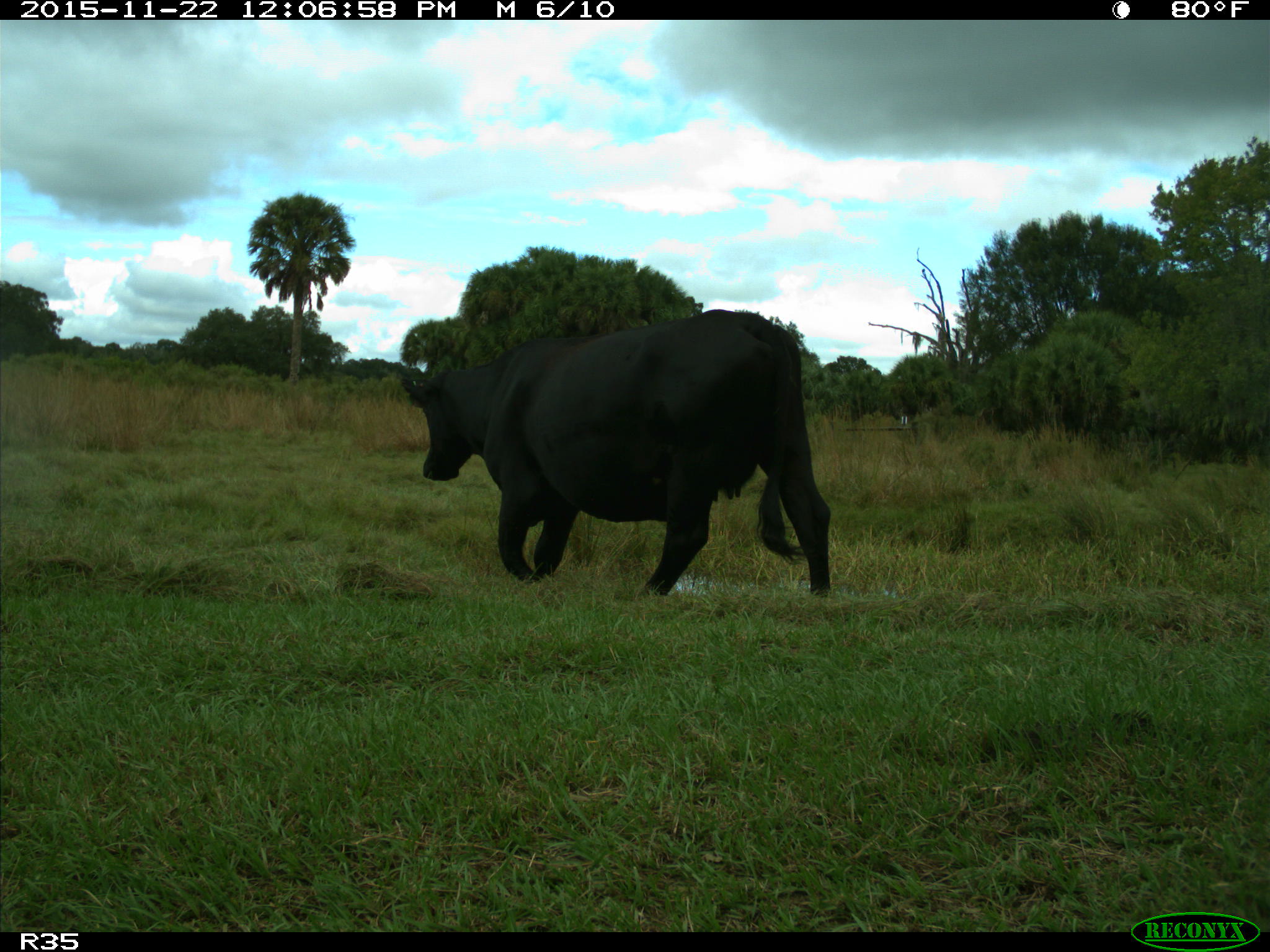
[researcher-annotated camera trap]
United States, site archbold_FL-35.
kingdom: Animalia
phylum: Chordata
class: Mammalia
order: Artiodactyla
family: Bovidae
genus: Bos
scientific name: Bos taurus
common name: domestic cow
Bos taurus (domestic cow).